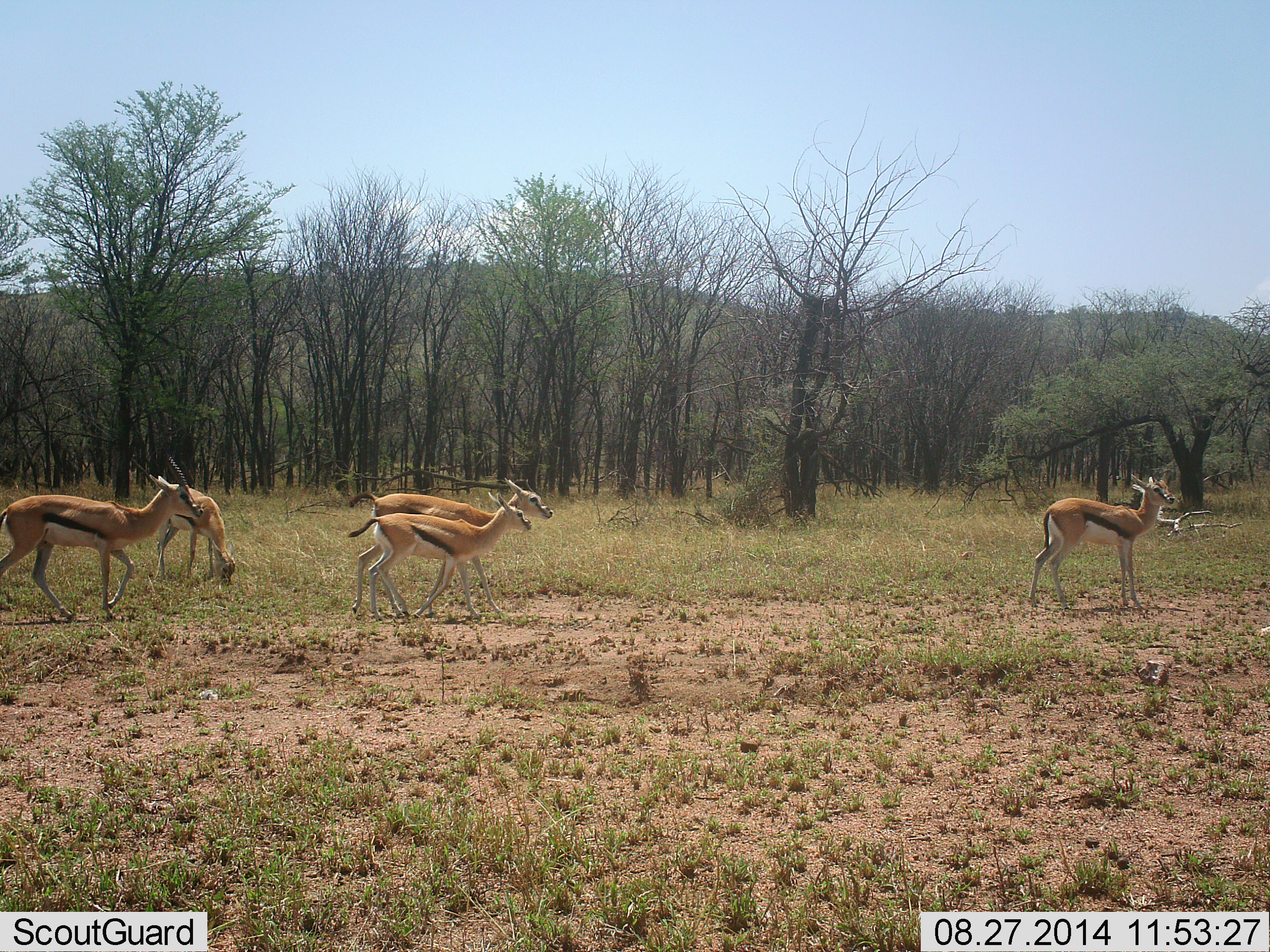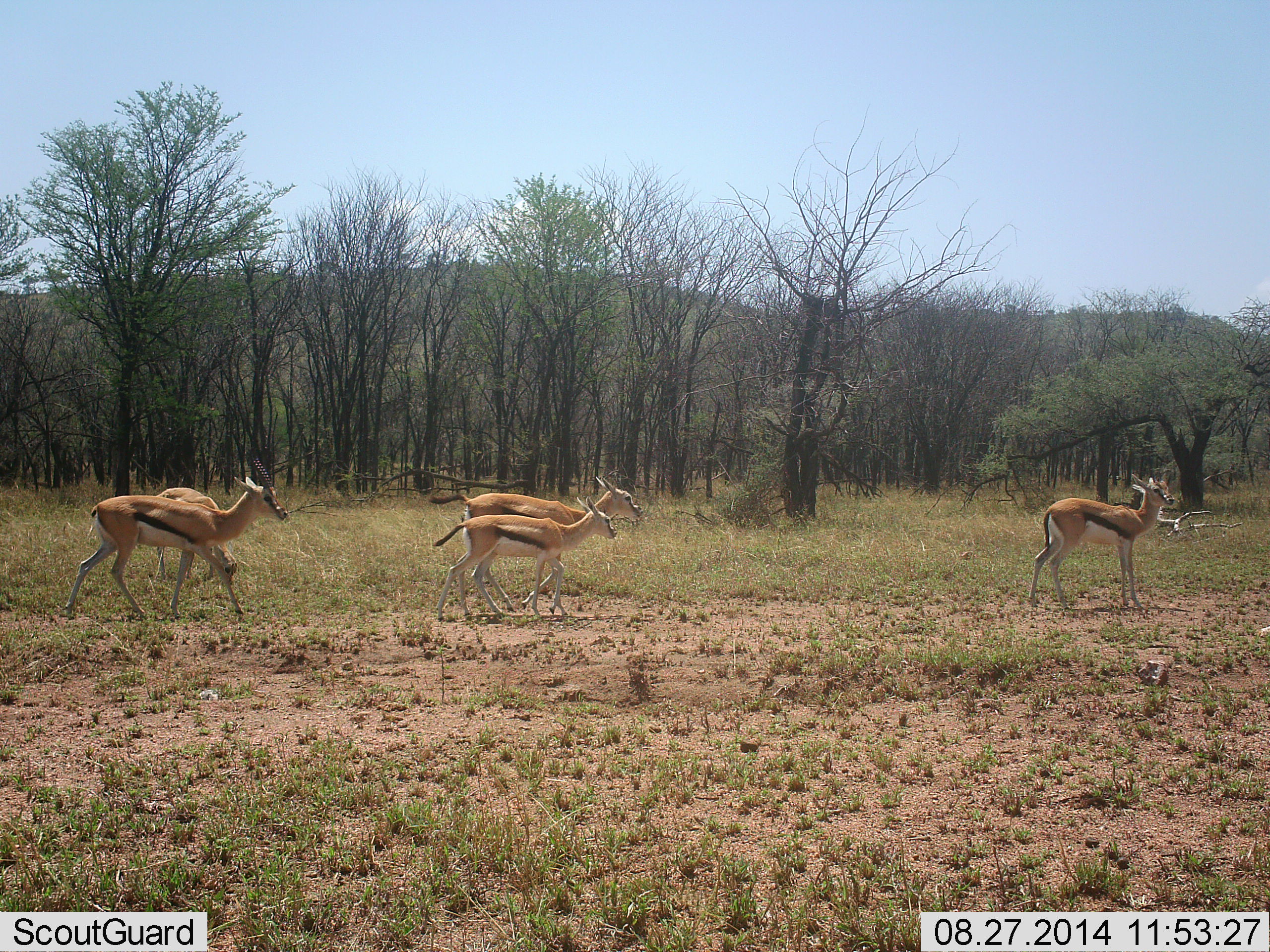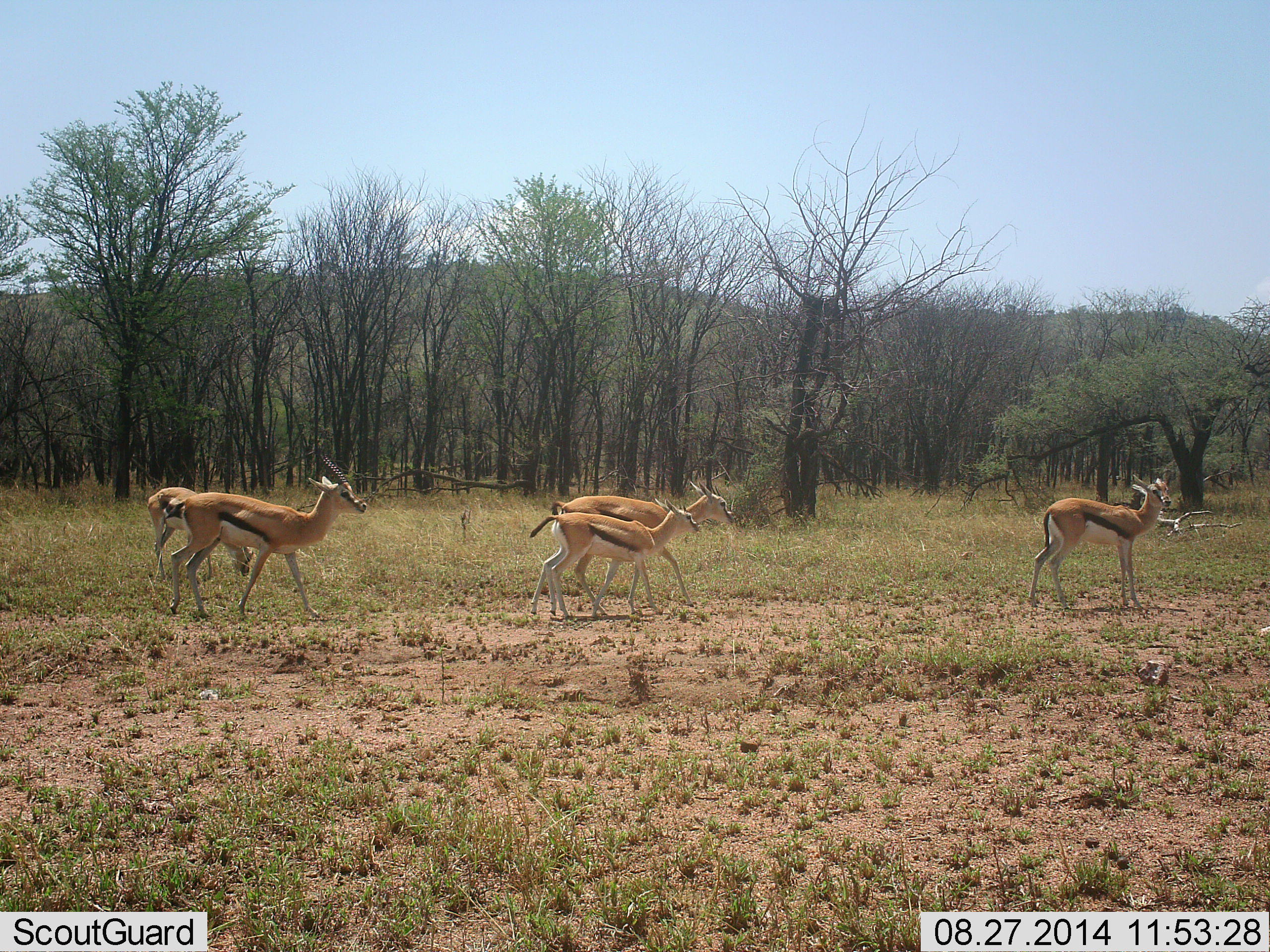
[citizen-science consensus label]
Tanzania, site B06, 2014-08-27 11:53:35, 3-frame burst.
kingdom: Animalia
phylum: Chordata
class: Mammalia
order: Artiodactyla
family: Bovidae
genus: Eudorcas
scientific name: Eudorcas thomsonii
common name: thomson's gazelle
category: gazellethomsons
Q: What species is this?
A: Gazellethomsons (thomson's gazelle) (Eudorcas thomsonii).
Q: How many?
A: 5.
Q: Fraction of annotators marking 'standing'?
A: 40%.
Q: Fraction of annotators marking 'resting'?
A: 0%.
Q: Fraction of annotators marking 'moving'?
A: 100%.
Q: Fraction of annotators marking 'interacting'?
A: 0%.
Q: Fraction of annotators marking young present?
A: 10%.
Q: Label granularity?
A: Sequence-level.